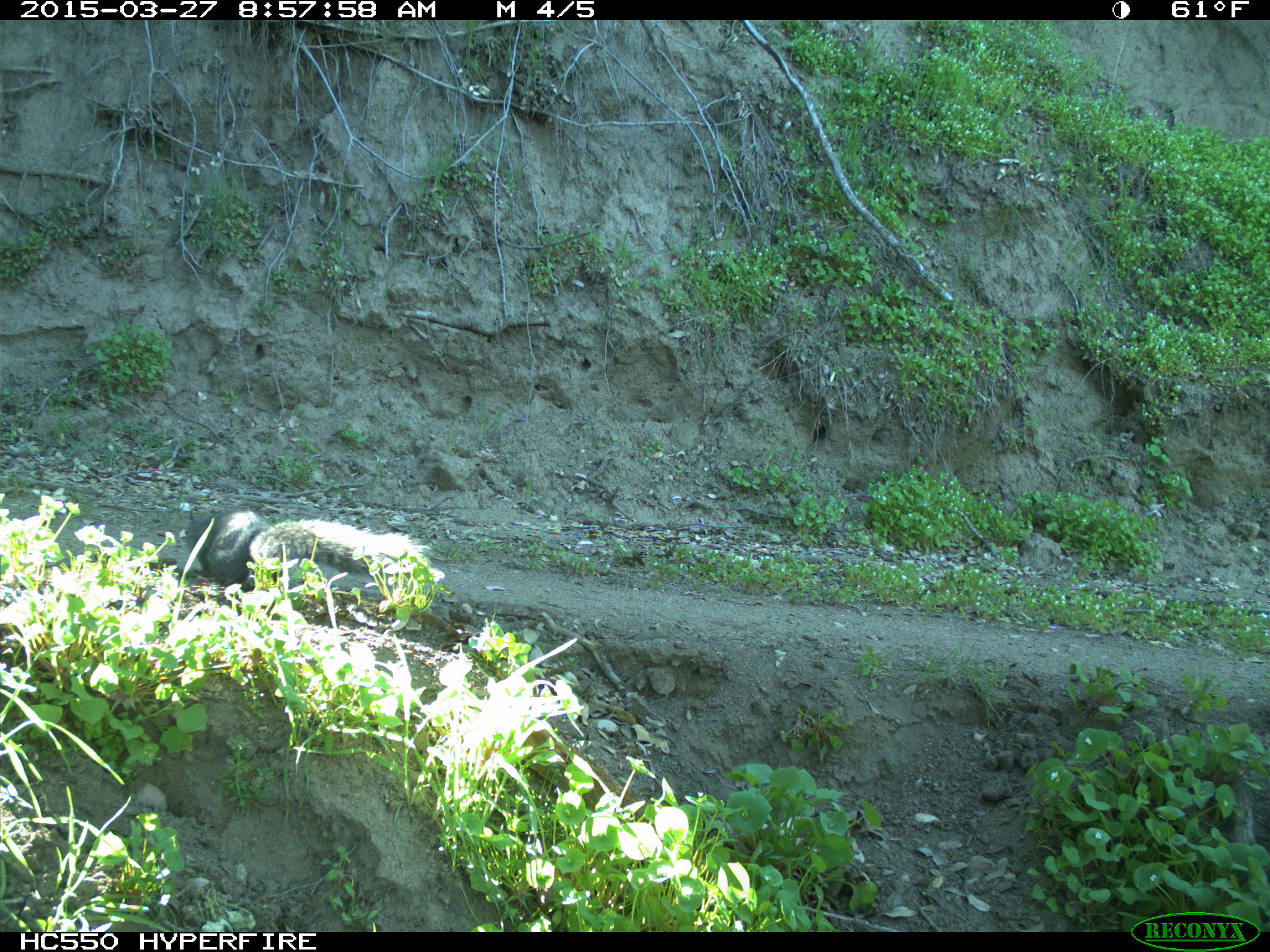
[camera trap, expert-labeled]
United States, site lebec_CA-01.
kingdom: Animalia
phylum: Chordata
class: Mammalia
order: Rodentia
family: Sciuridae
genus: Sciurus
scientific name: Sciurus carolinensis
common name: eastern gray squirrel